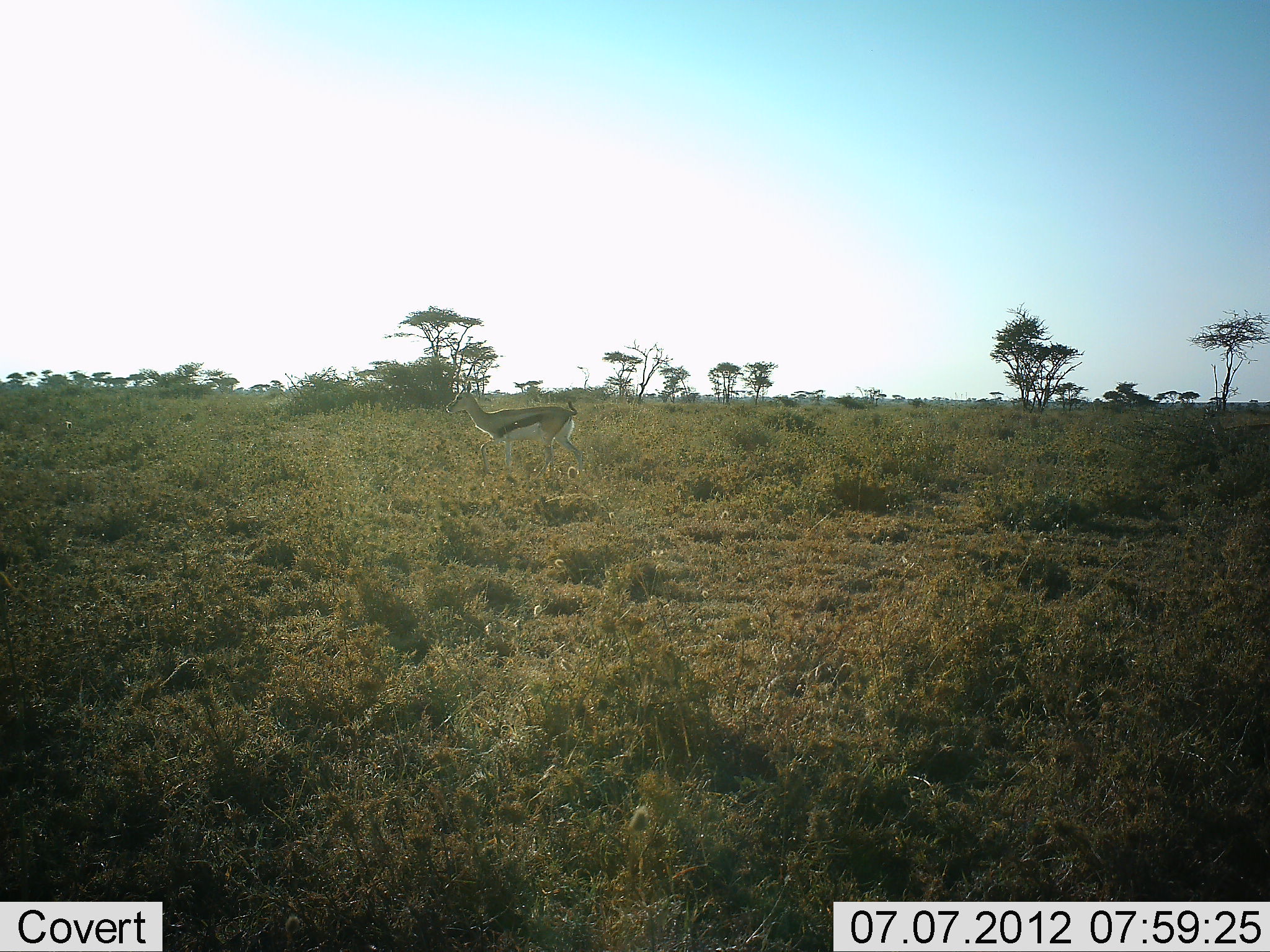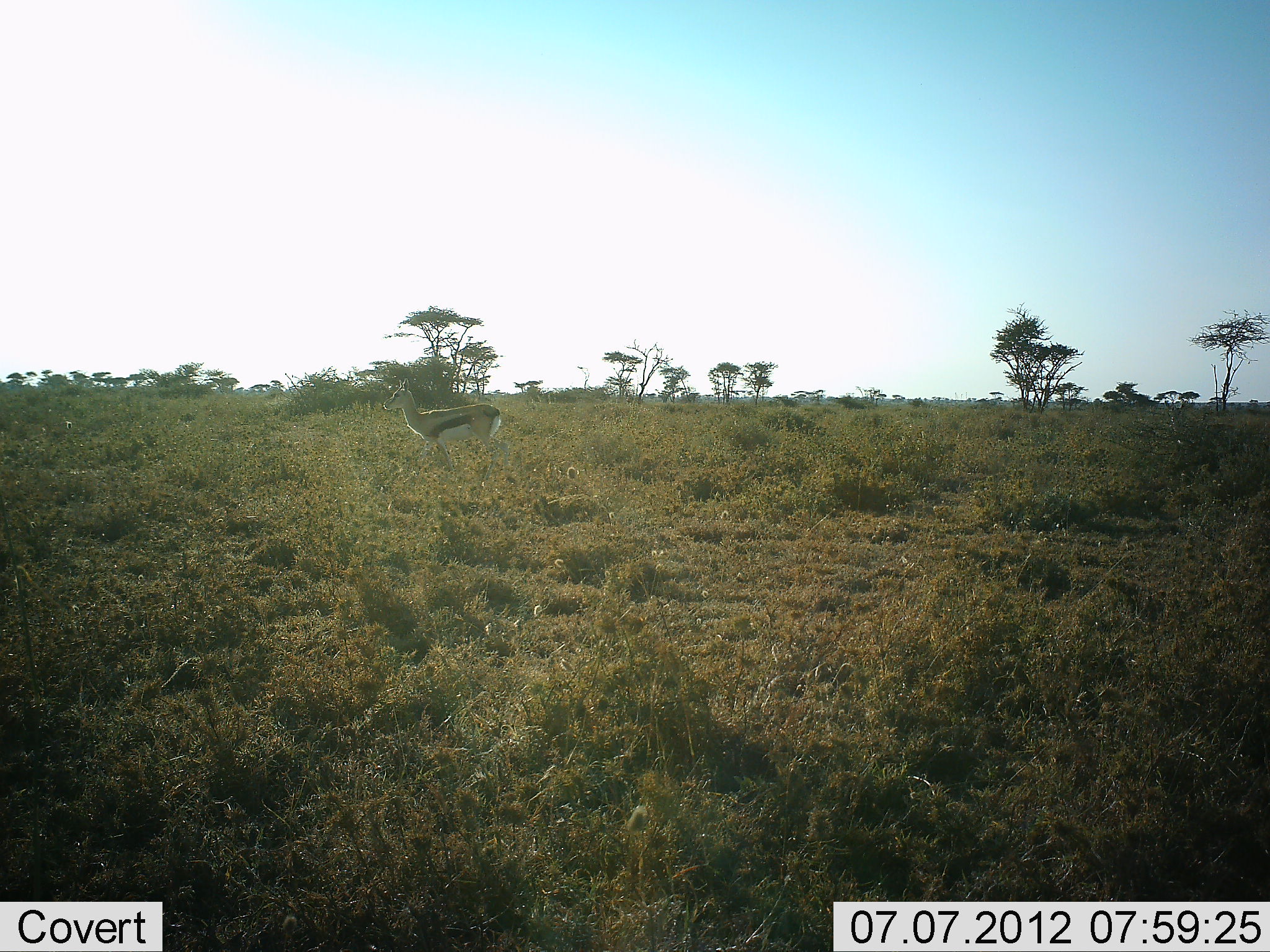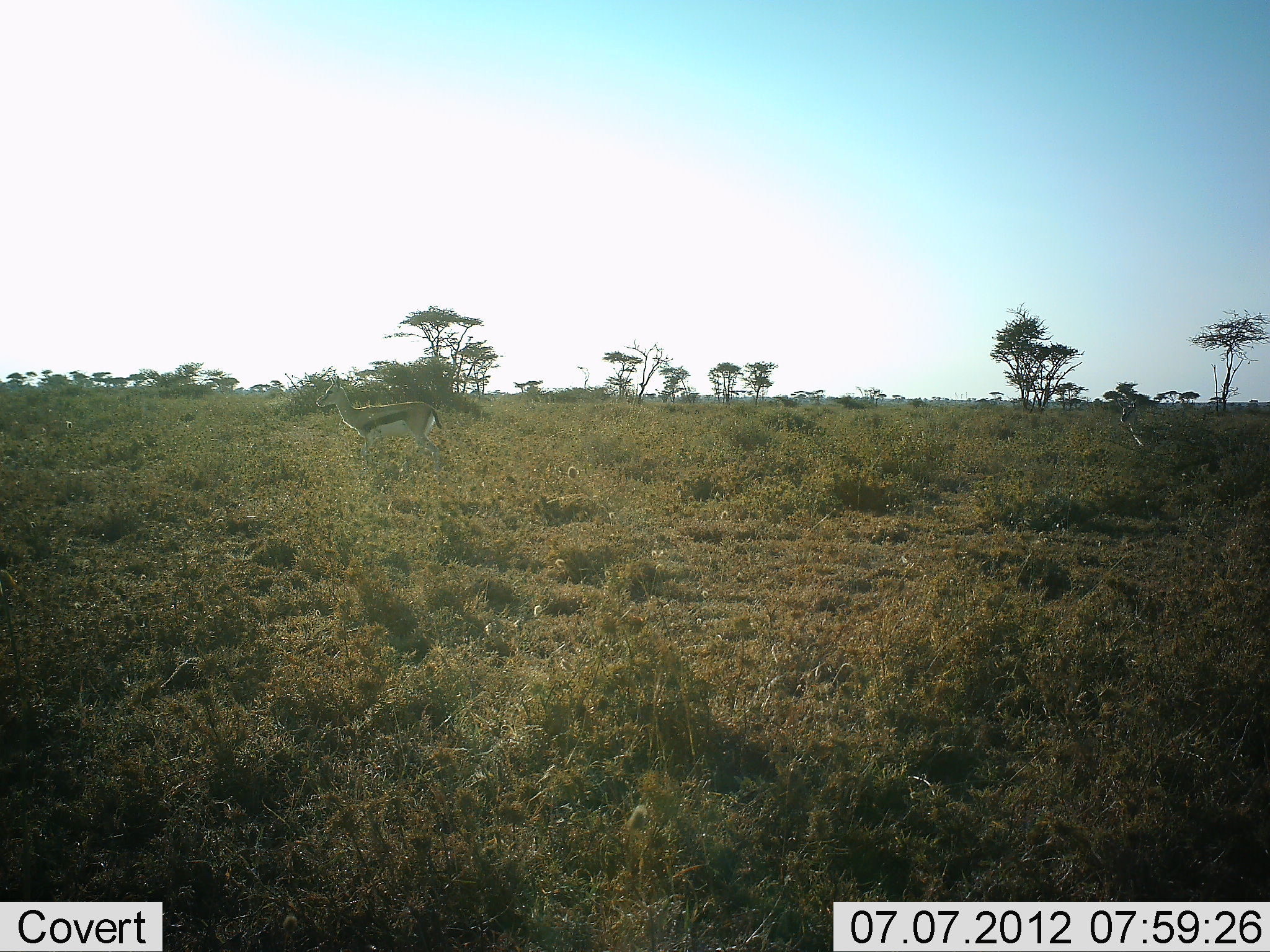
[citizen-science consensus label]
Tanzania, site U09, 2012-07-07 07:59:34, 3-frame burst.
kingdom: Animalia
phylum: Chordata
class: Mammalia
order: Artiodactyla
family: Bovidae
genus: Eudorcas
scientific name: Eudorcas thomsonii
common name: thomson's gazelle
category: gazellethomsons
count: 2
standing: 20%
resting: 0%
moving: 90%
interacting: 0%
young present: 0%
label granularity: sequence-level